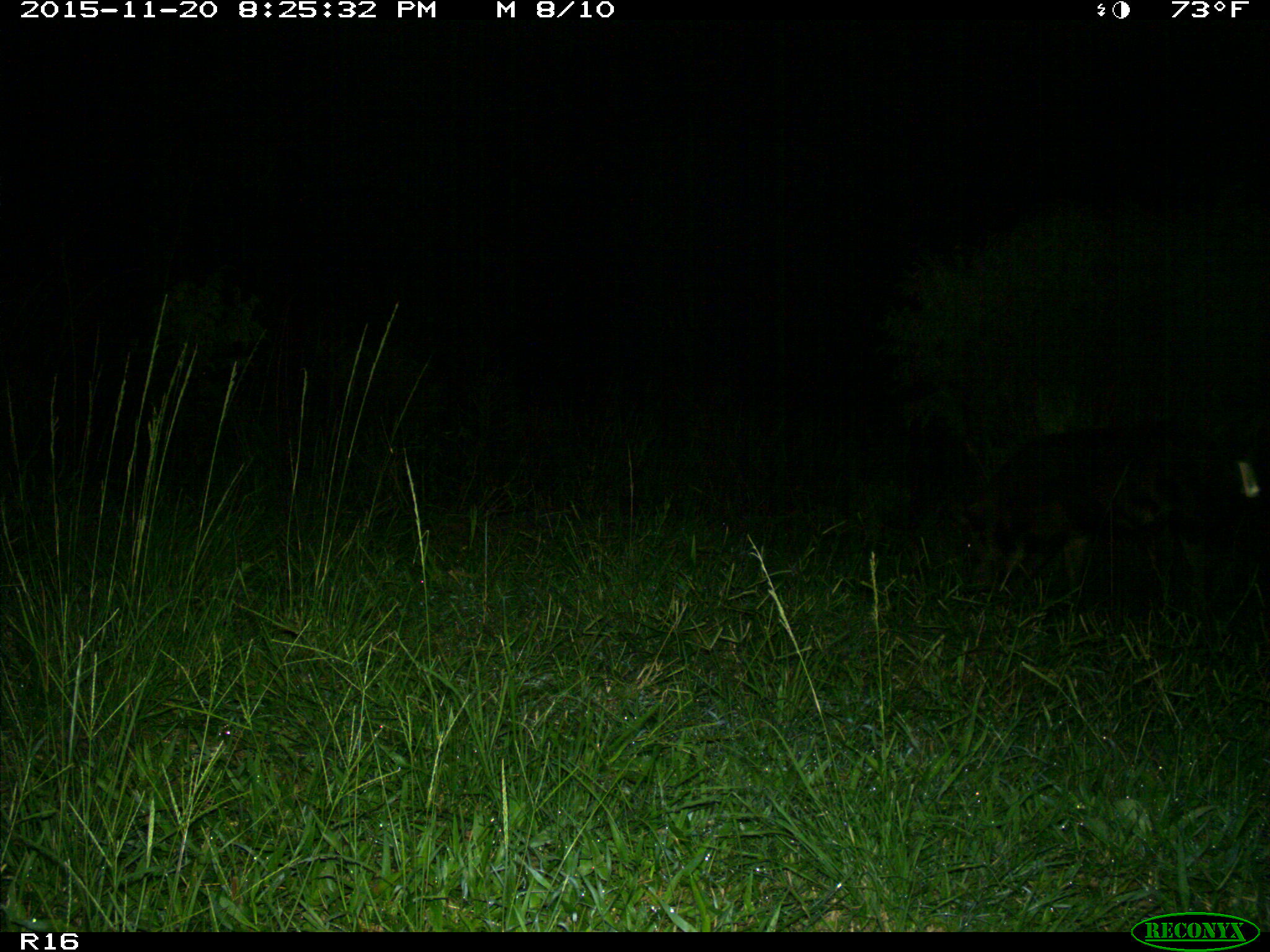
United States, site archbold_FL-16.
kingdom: Animalia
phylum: Chordata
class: Mammalia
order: Artiodactyla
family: Suidae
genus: Sus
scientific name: Sus scrofa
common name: wild boar